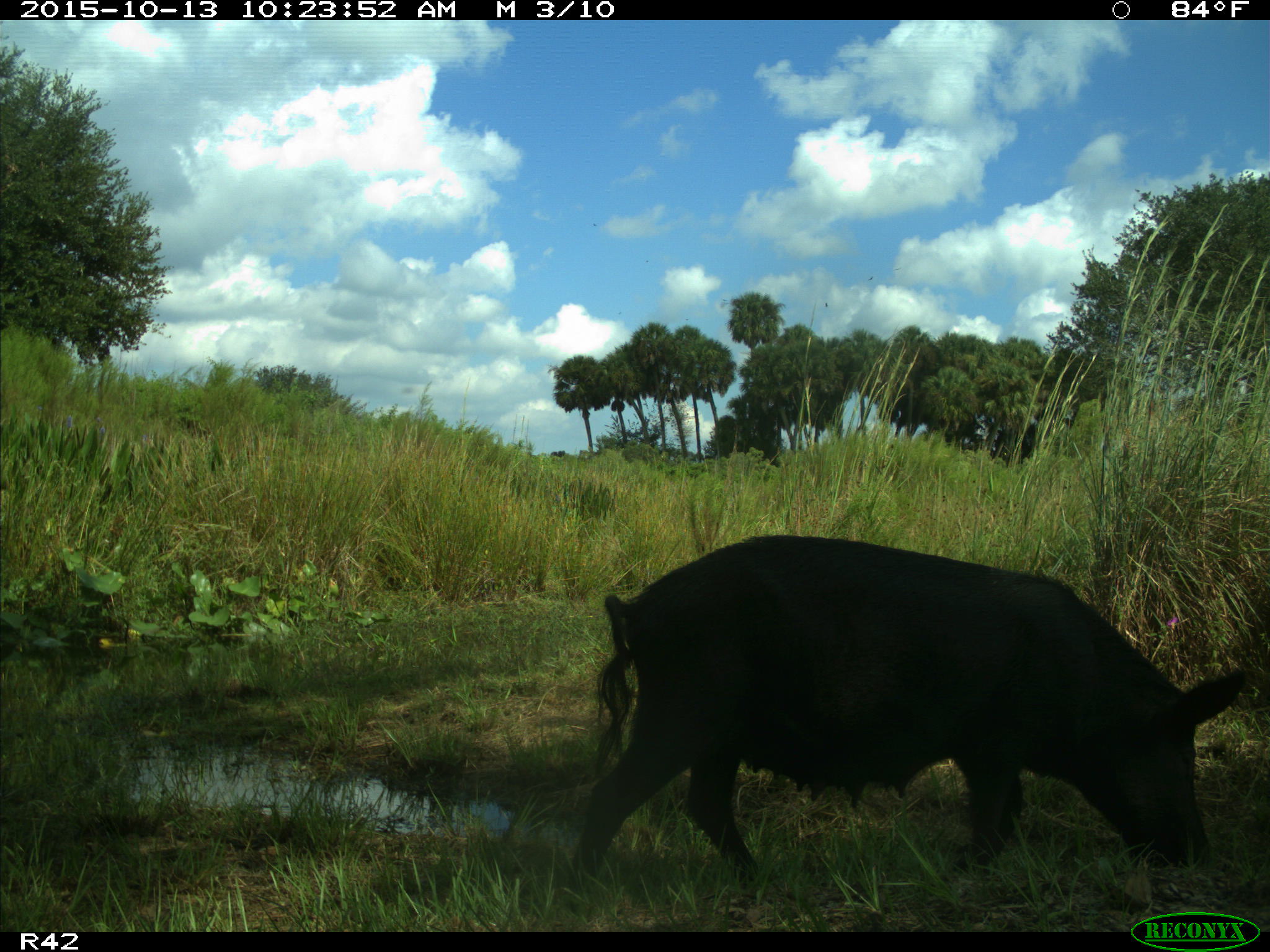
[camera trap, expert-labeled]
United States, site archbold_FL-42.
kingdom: Animalia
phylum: Chordata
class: Mammalia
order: Artiodactyla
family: Suidae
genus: Sus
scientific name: Sus scrofa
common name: wild boar